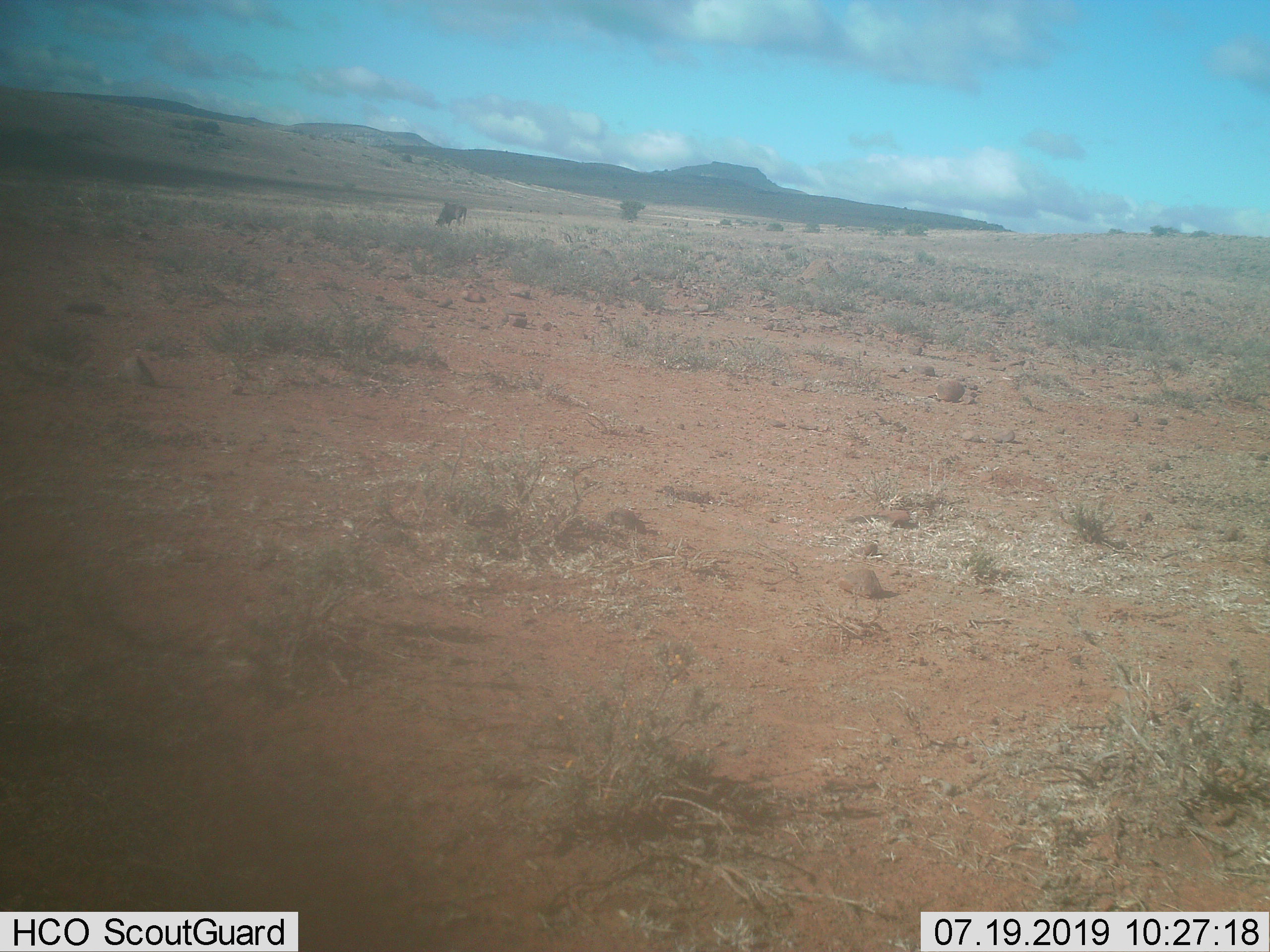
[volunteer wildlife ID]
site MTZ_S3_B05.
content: unidentified animal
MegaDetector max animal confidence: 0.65